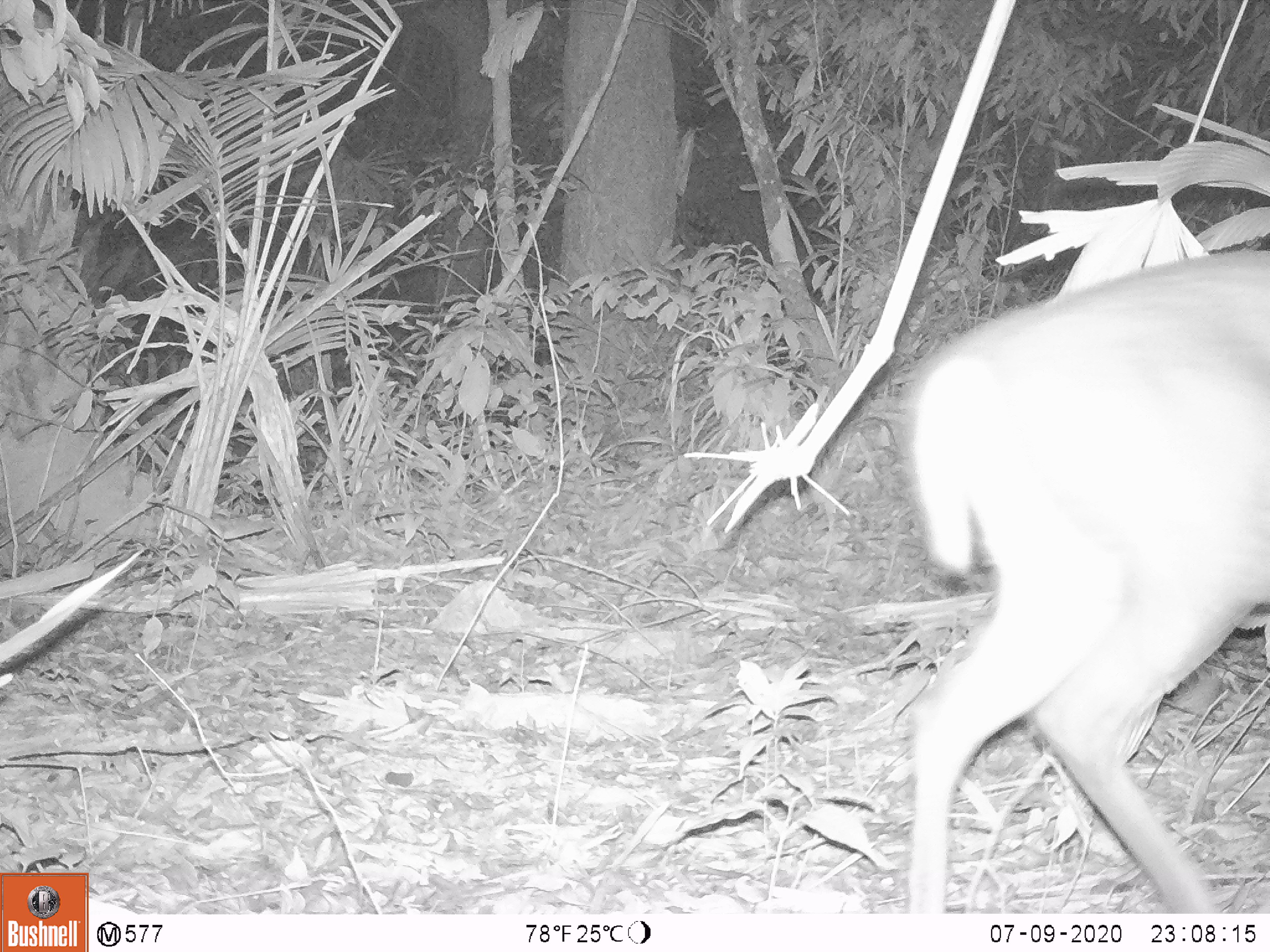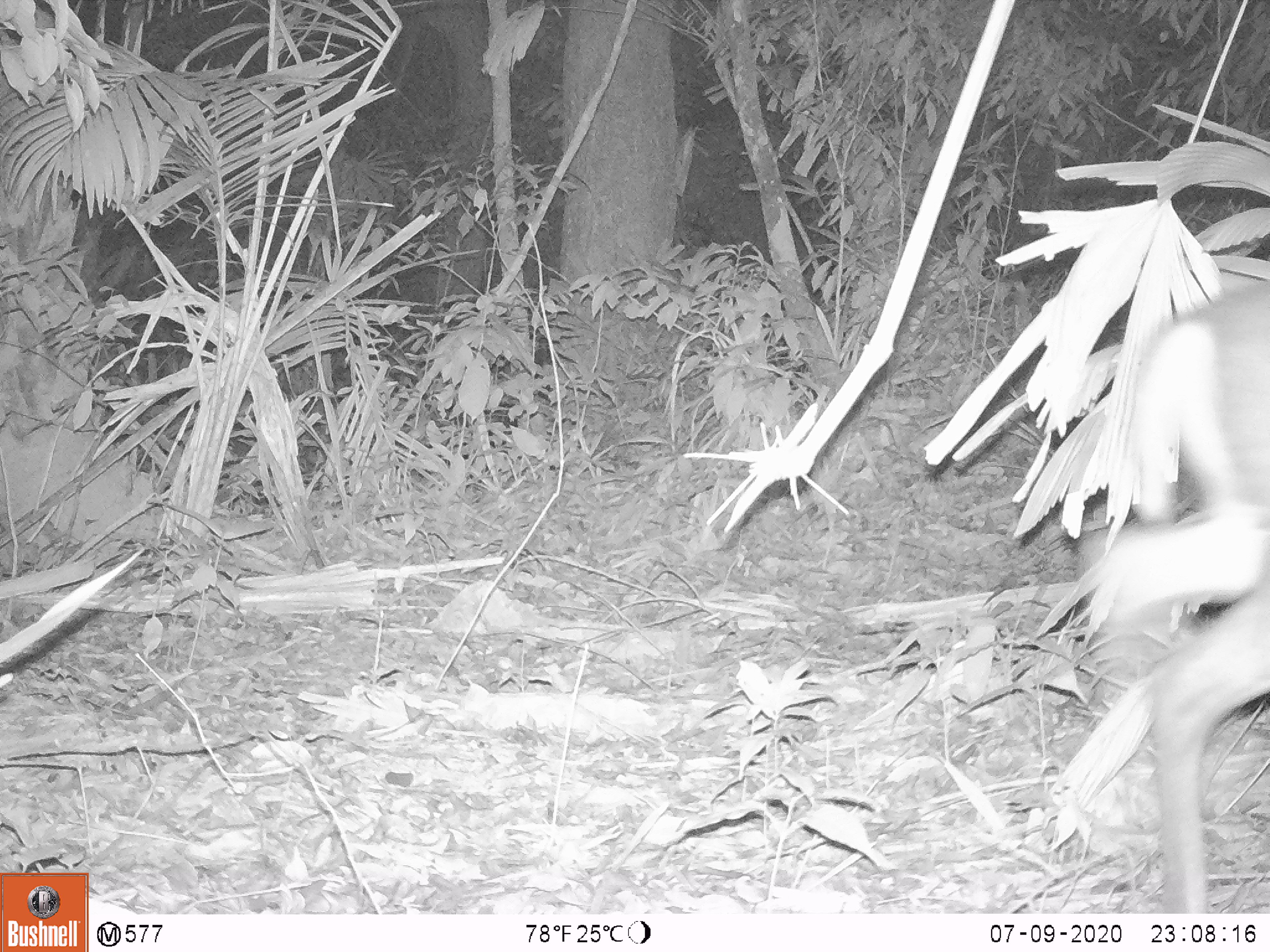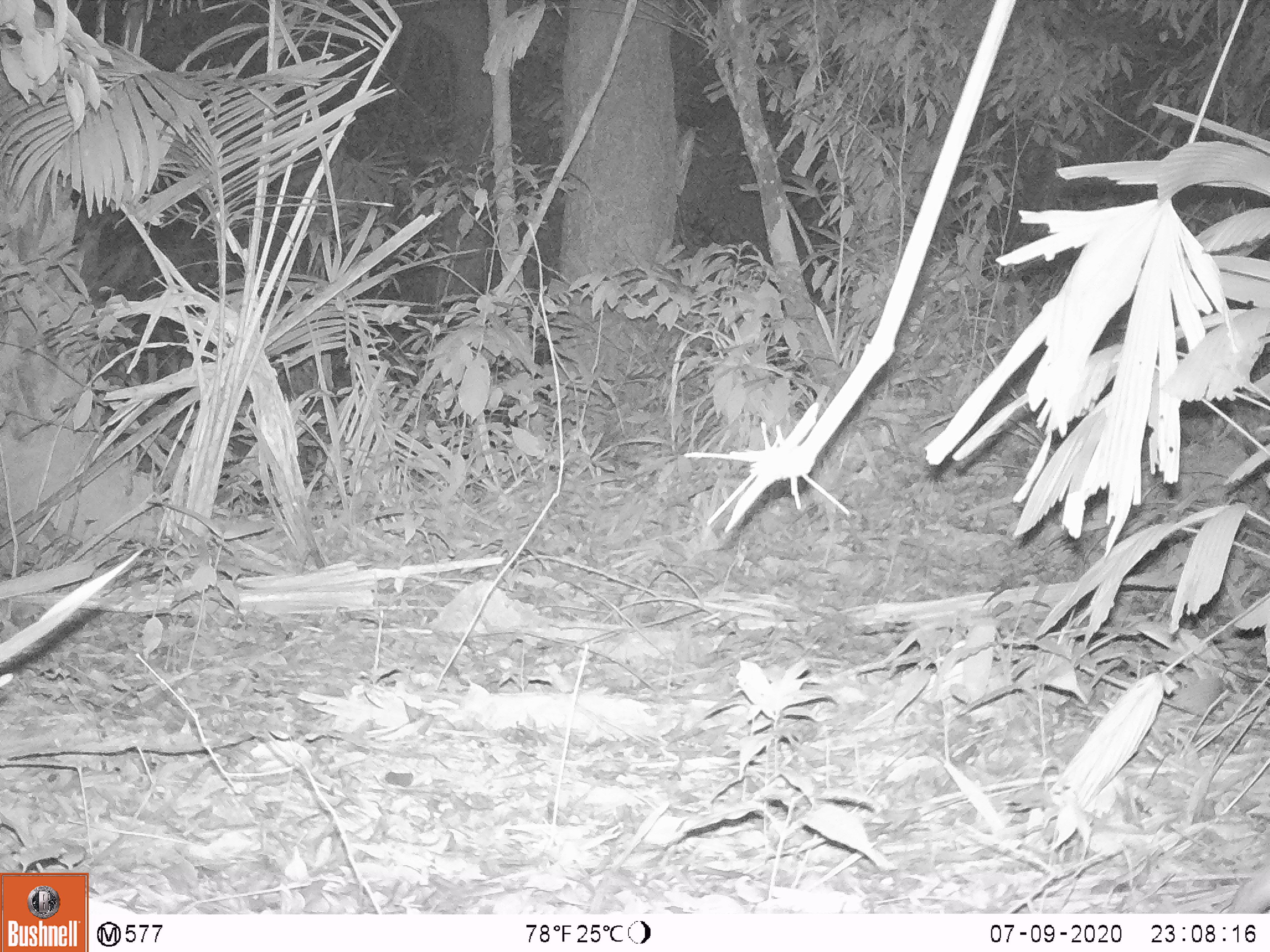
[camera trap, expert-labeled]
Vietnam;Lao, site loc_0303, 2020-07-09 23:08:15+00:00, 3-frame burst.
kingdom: Animalia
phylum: Chordata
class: Mammalia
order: Artiodactyla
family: Cervidae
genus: Muntiacus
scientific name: Muntiacus rooseveltorum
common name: roosevelt's muntjac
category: roosevelts muntjac group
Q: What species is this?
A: Roosevelts muntjac group (roosevelt's muntjac) (Muntiacus rooseveltorum).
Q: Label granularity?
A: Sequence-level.